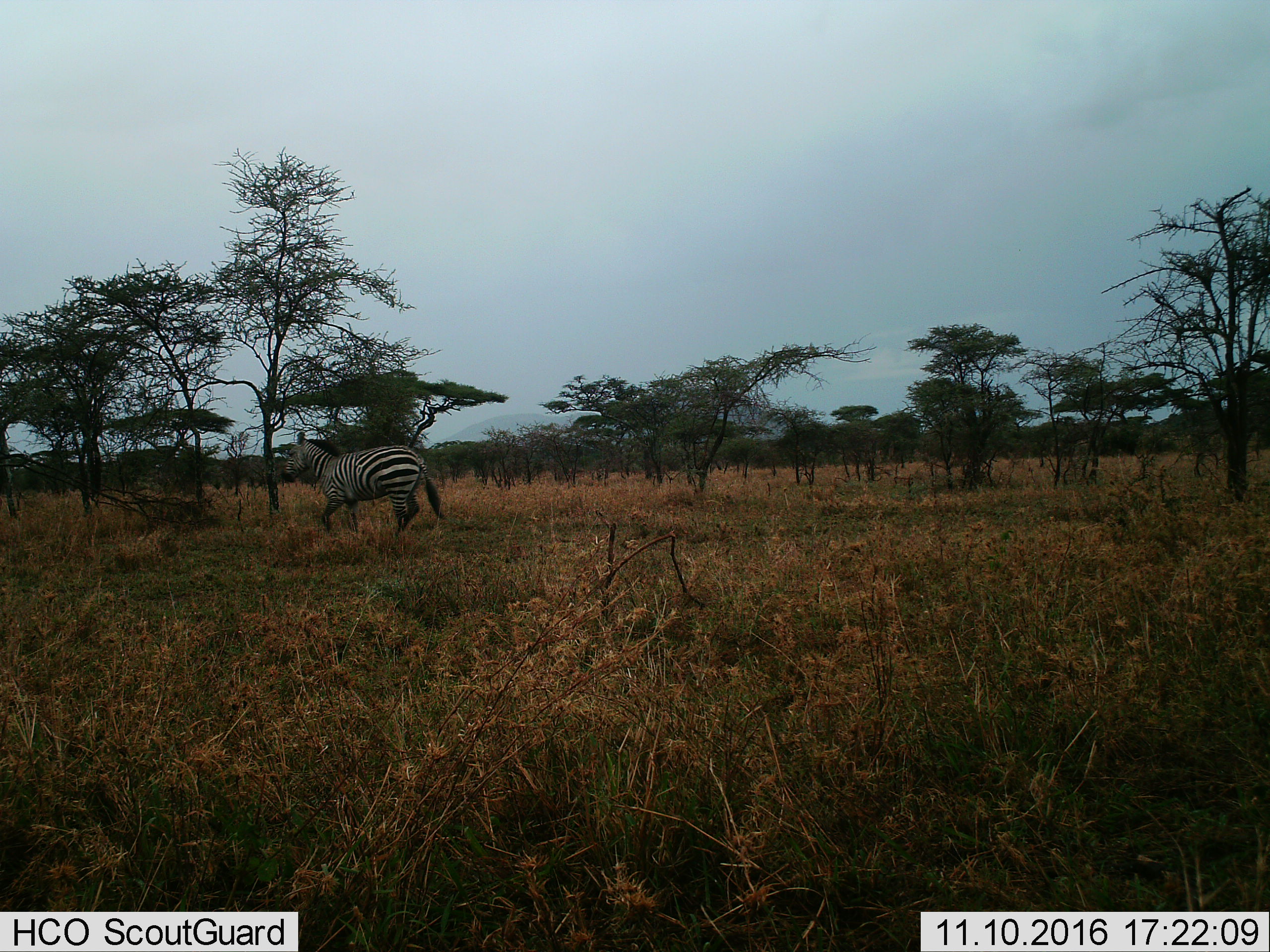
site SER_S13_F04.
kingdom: Animalia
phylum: Chordata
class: Mammalia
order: Perissodactyla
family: Equidae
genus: Equus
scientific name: Equus quagga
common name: plains zebra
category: zebraplains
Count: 1.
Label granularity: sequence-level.